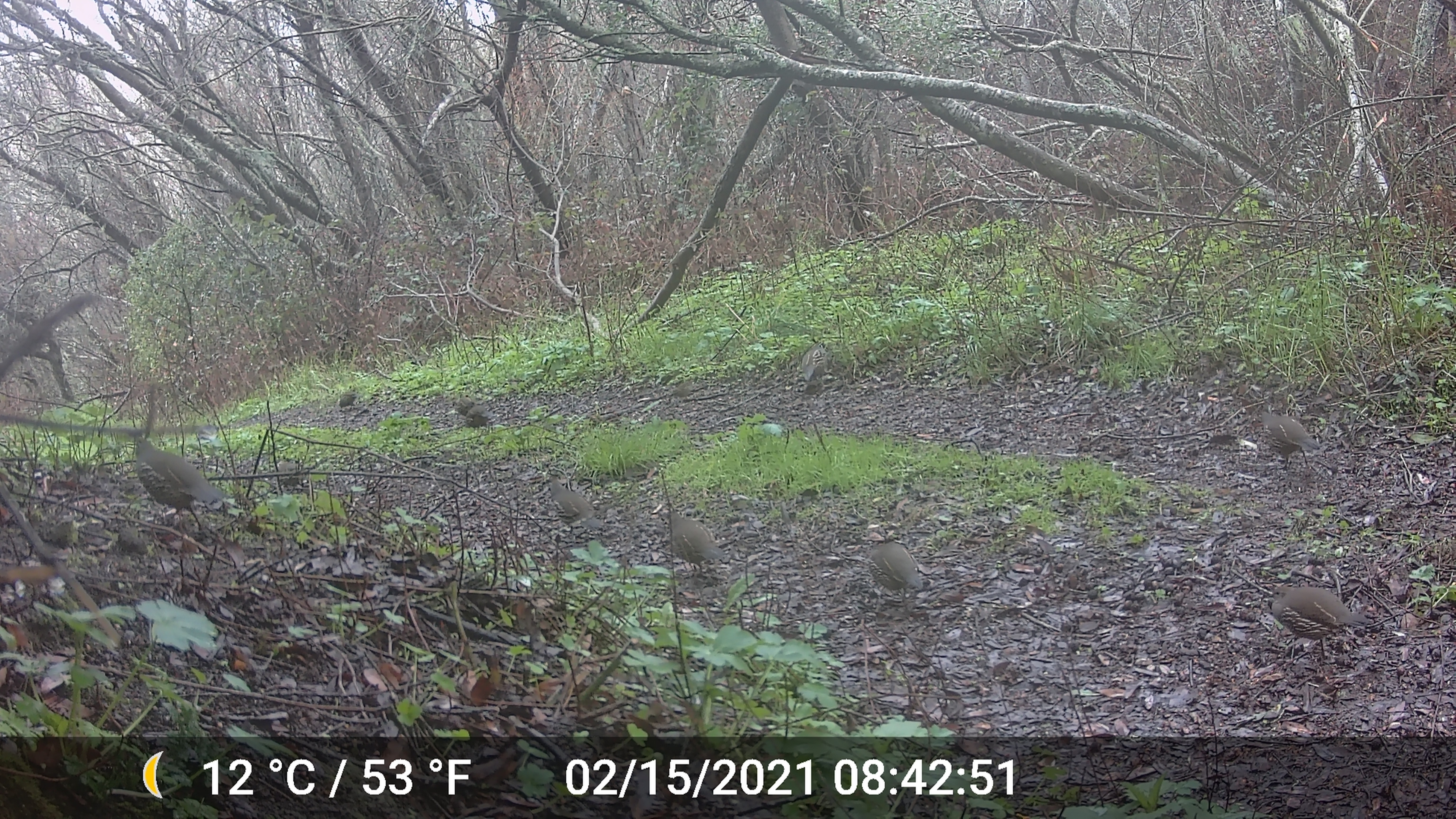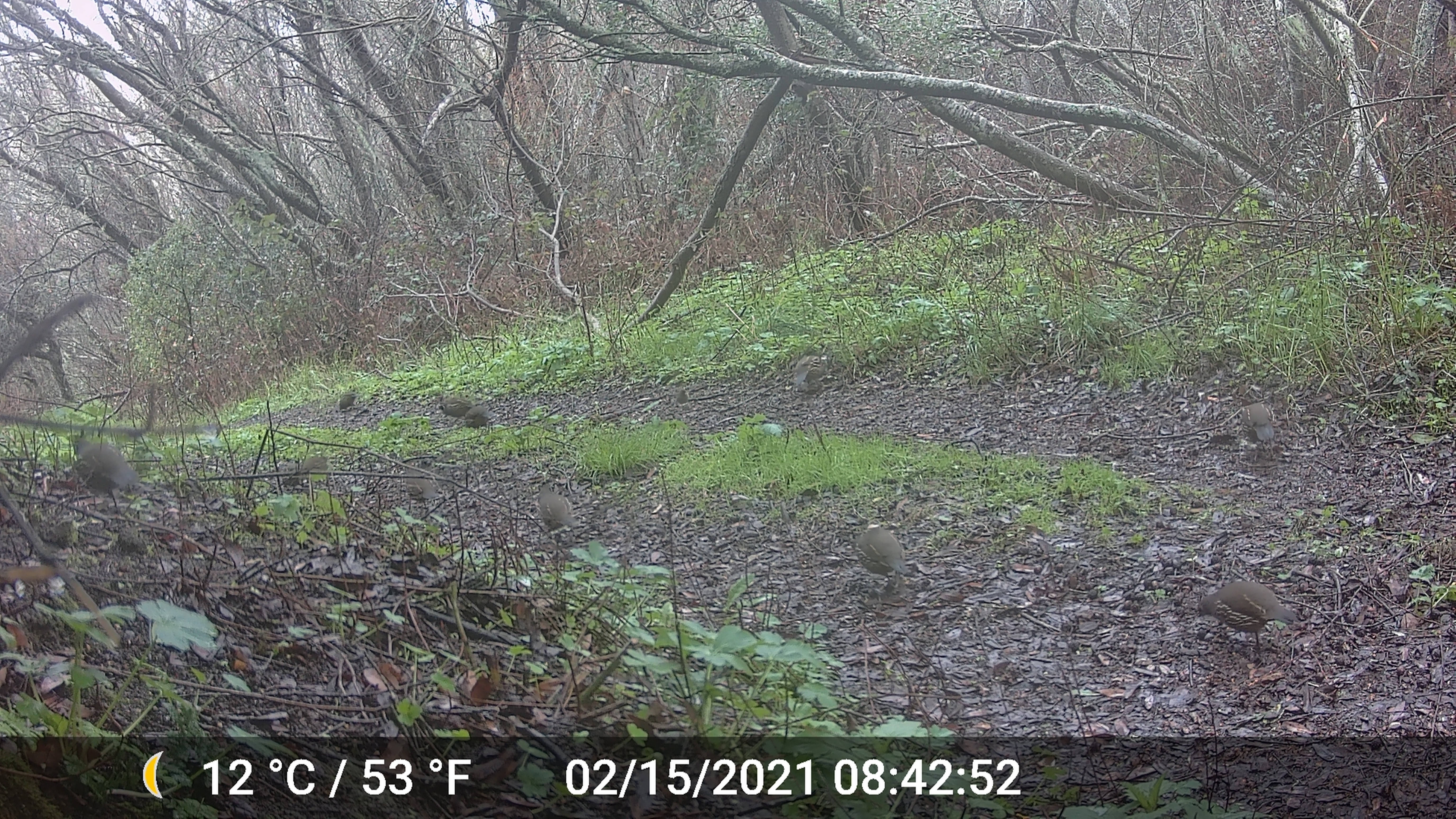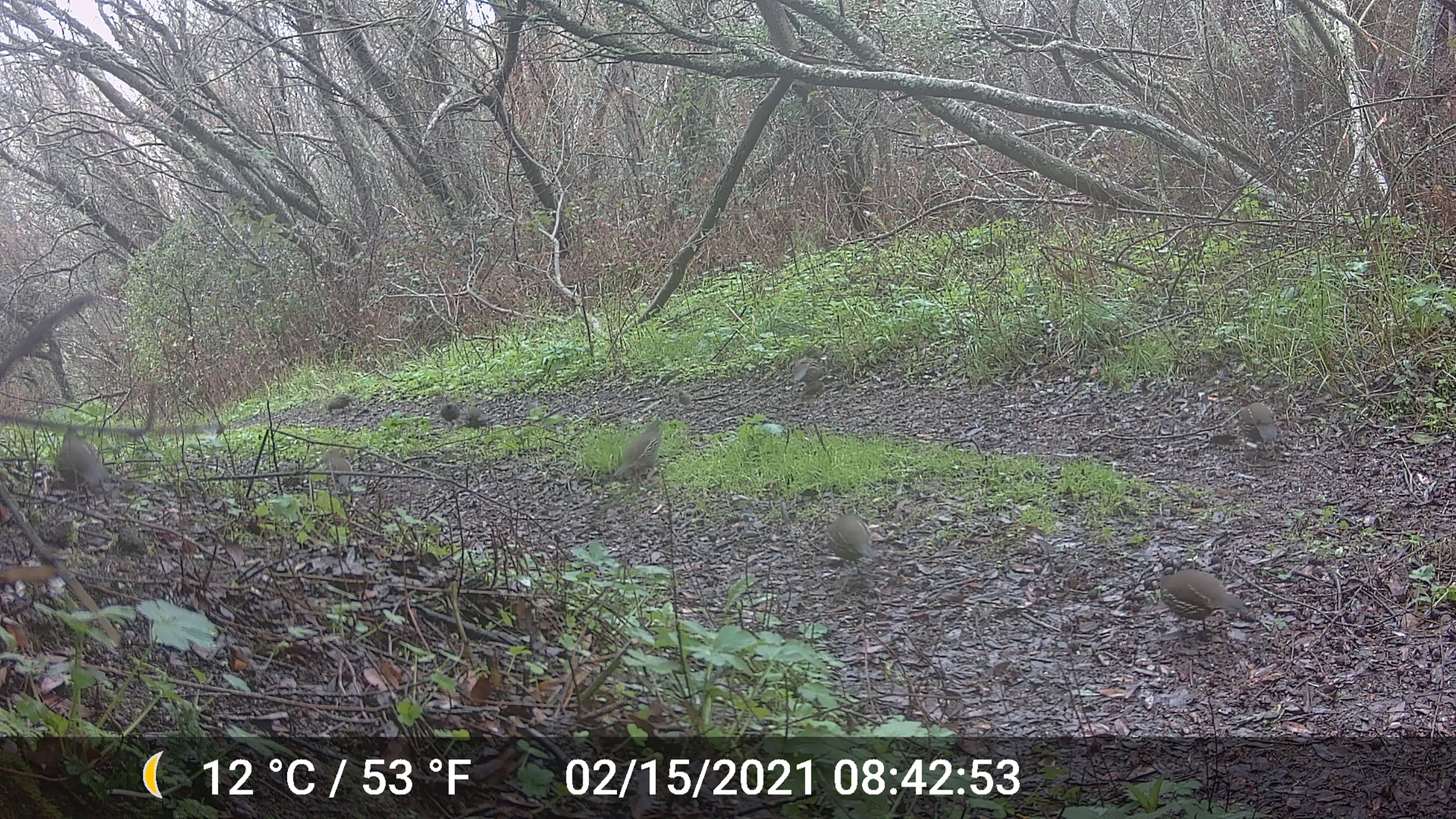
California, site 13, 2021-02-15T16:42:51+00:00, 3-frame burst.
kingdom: Animalia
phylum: Chordata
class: Aves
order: Galliformes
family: Odontophoridae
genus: Callipepla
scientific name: Callipepla californica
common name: california quail